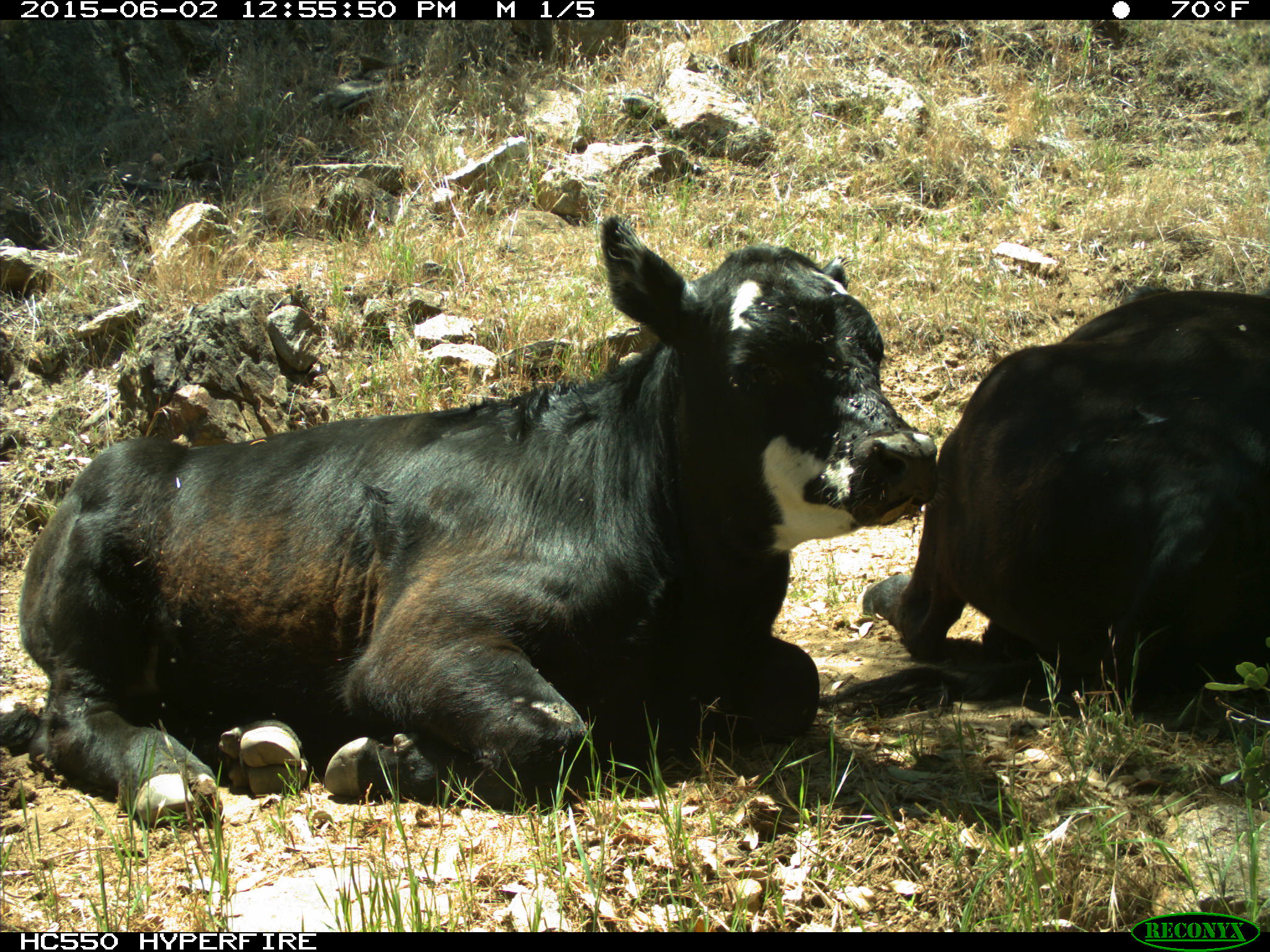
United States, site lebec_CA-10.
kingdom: Animalia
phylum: Chordata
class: Mammalia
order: Artiodactyla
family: Bovidae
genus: Bos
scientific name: Bos taurus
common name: domestic cow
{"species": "Bos taurus (domestic cow)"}